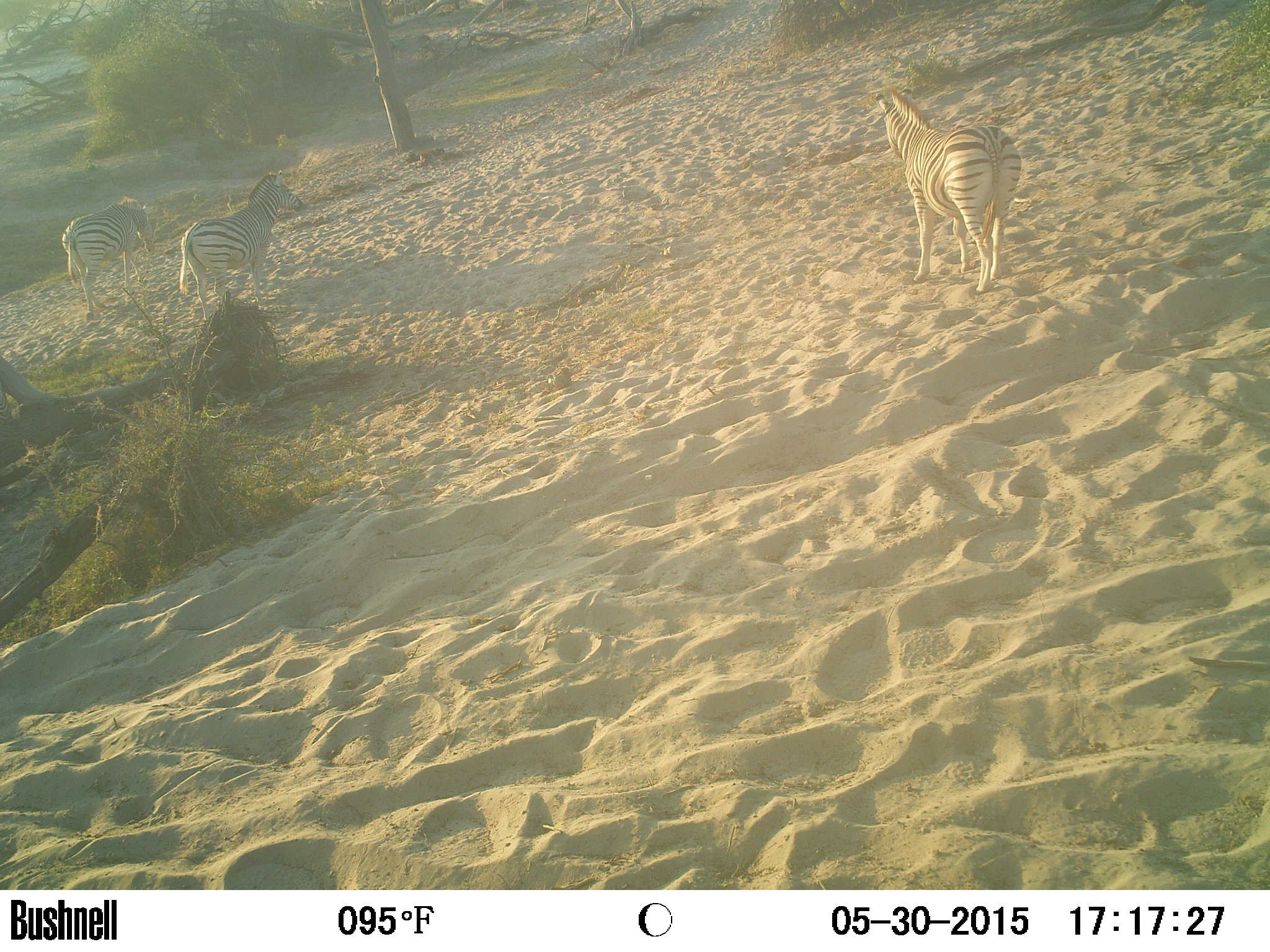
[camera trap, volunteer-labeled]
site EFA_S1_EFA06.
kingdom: Animalia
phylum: Chordata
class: Mammalia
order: Perissodactyla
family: Equidae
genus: Equus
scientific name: Equus quagga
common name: plains zebra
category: zebraplains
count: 3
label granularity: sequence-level